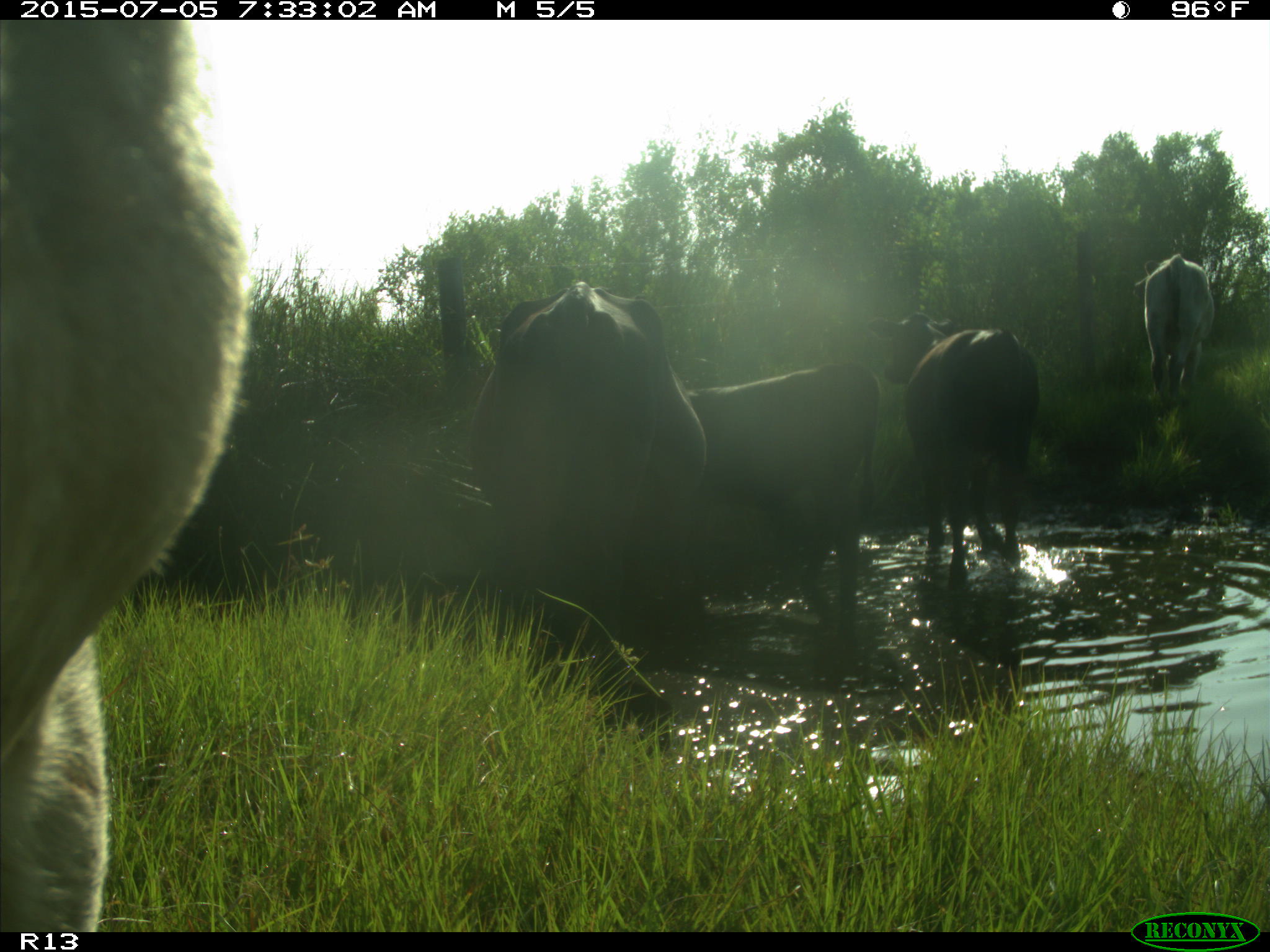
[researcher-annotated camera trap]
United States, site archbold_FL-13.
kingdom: Animalia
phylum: Chordata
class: Mammalia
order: Artiodactyla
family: Bovidae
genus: Bos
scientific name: Bos taurus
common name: domestic cow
Bos taurus (domestic cow).